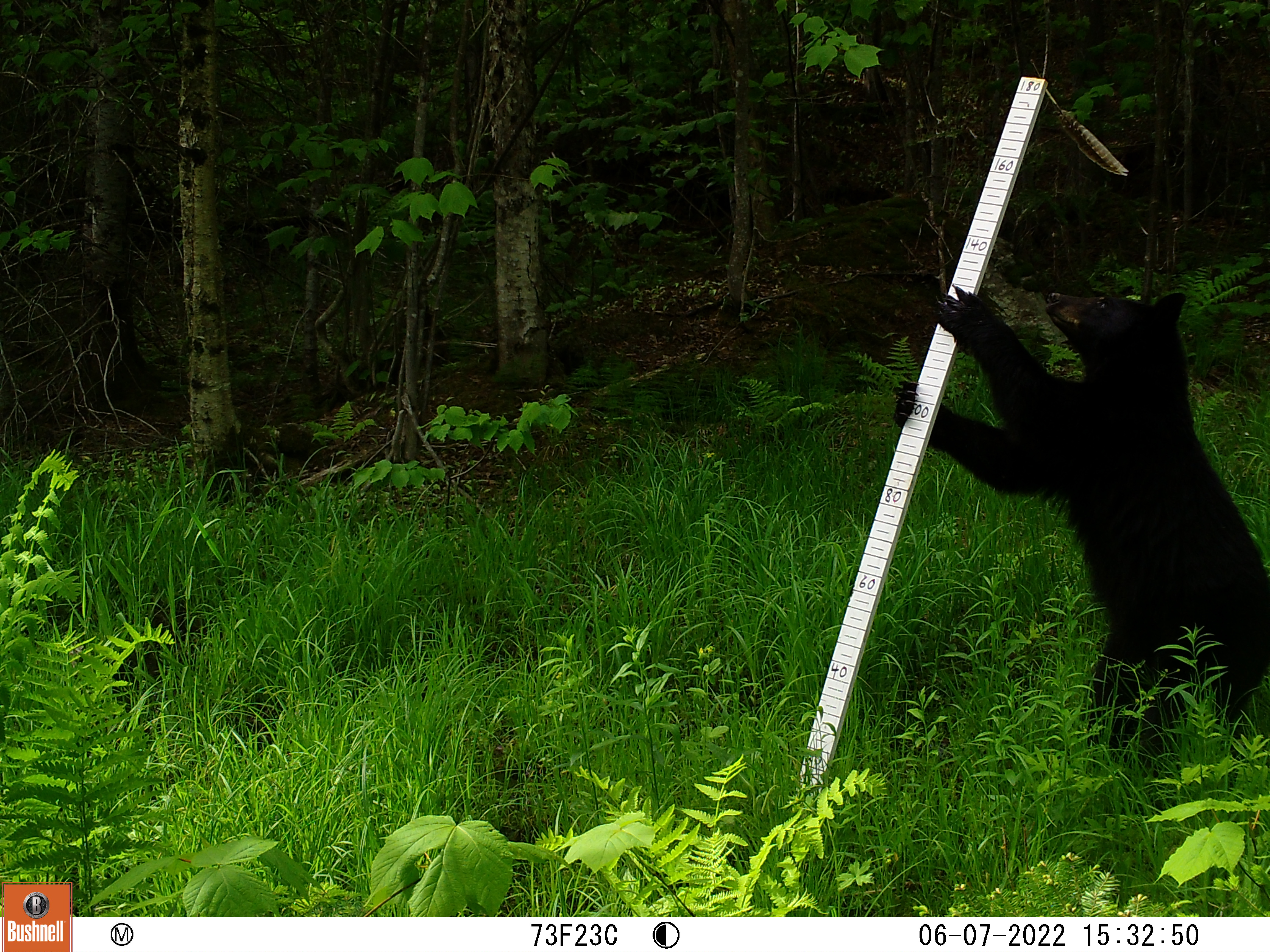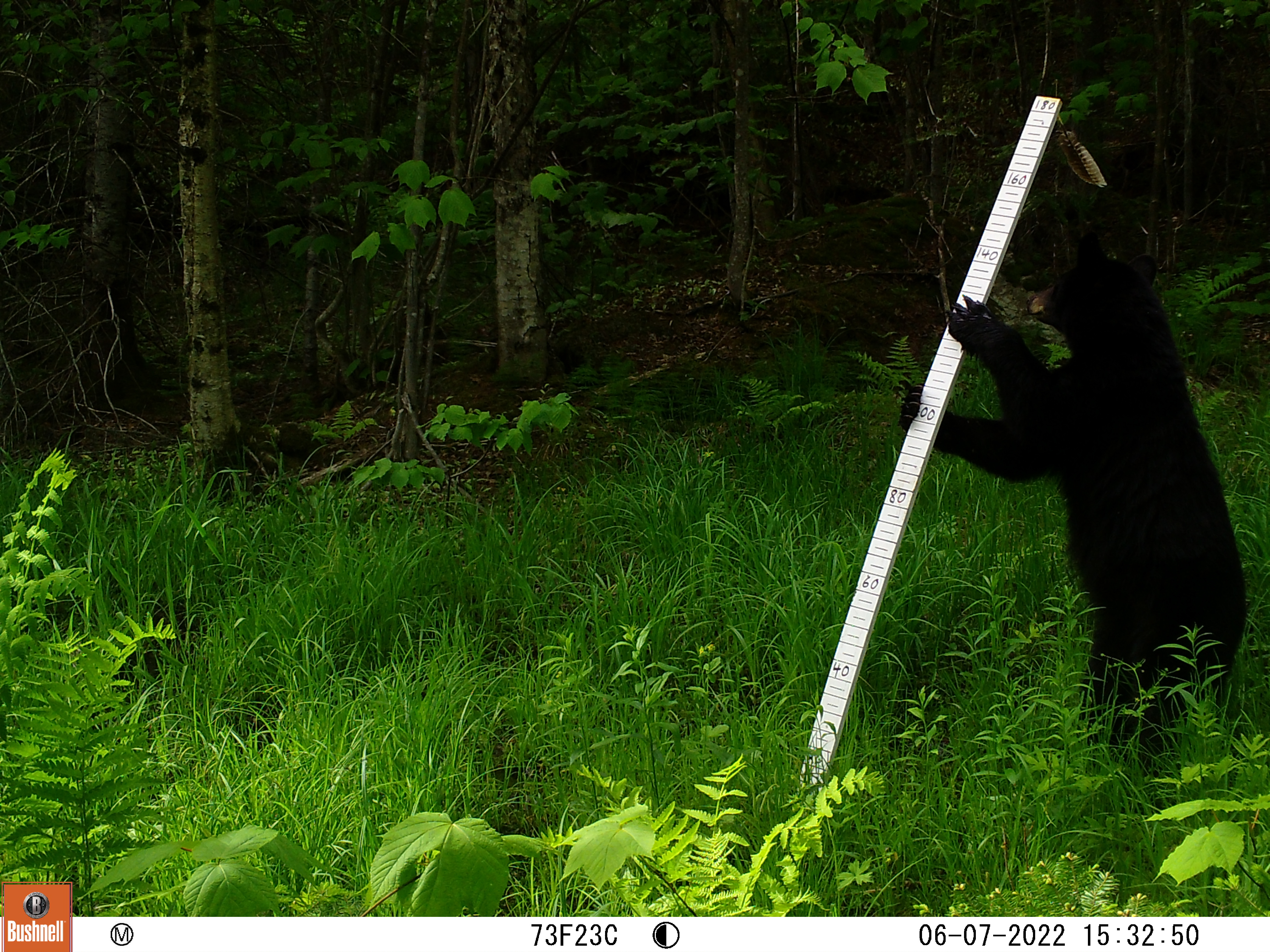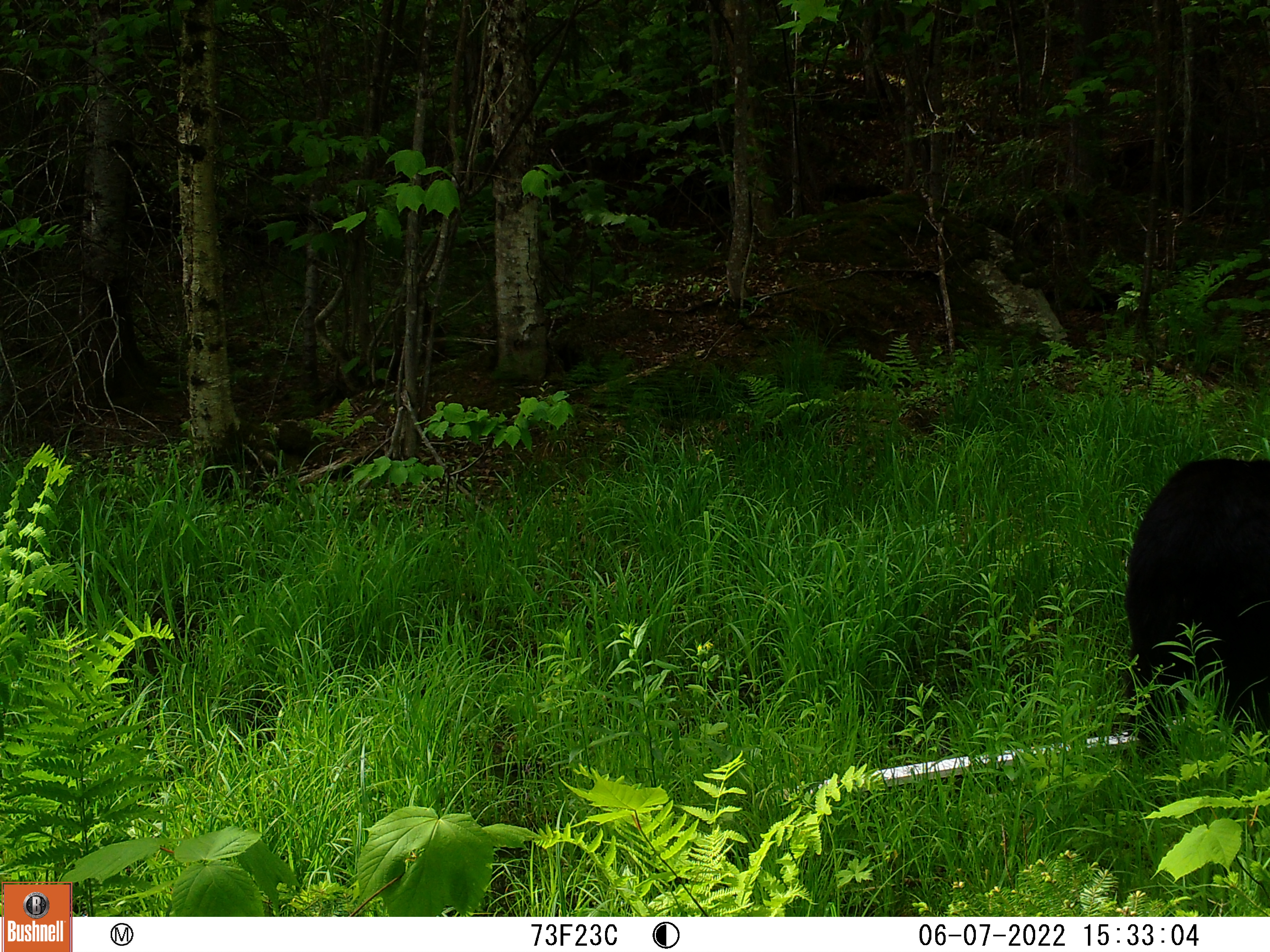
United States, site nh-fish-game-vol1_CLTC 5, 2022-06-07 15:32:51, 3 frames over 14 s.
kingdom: Animalia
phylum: Chordata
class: Mammalia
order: Carnivora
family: Ursidae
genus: Ursus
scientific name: Ursus americanus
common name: black bear